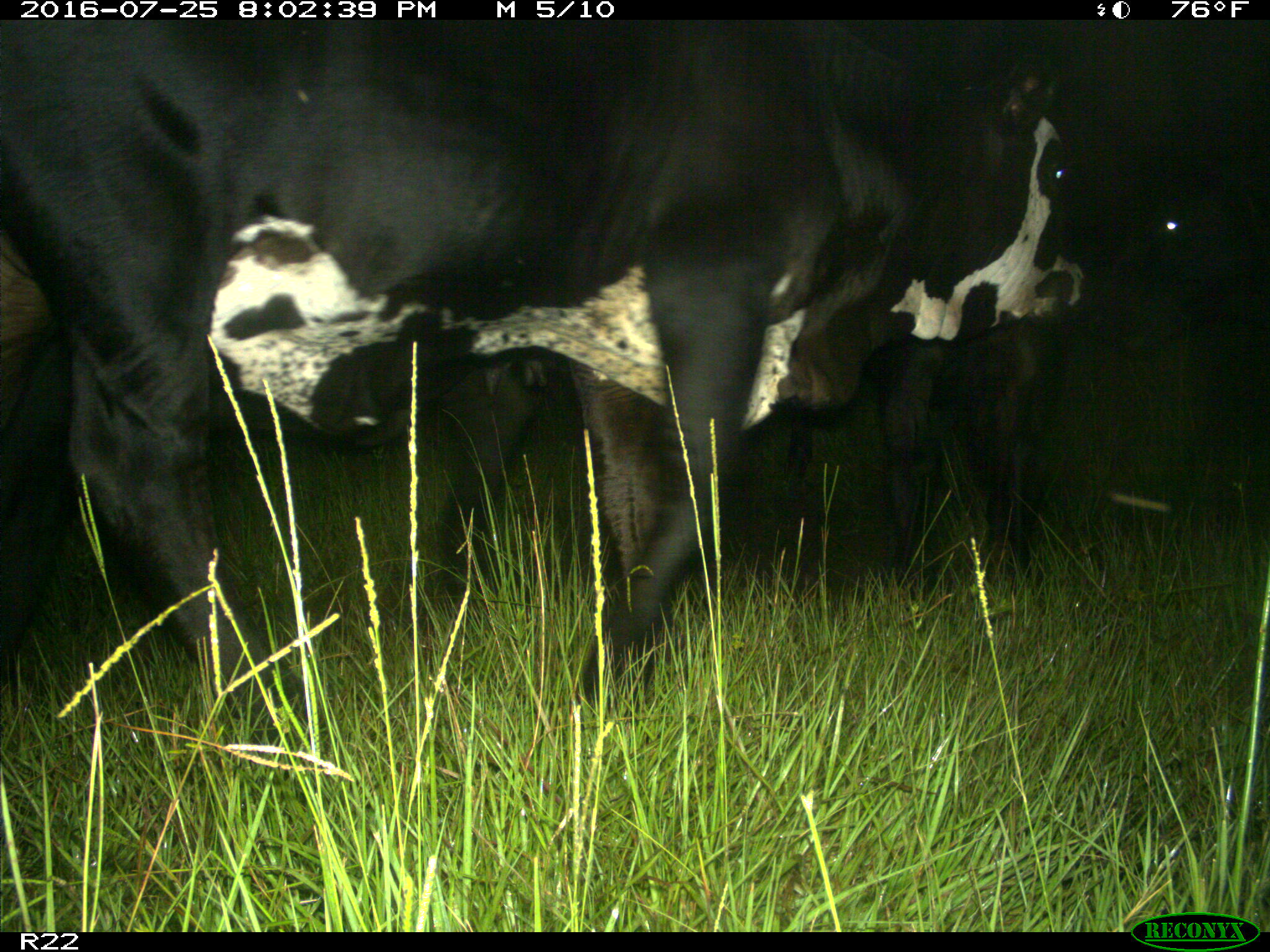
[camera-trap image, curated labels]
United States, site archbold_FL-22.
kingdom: Animalia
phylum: Chordata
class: Mammalia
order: Artiodactyla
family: Bovidae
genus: Bos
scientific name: Bos taurus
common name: domestic cow